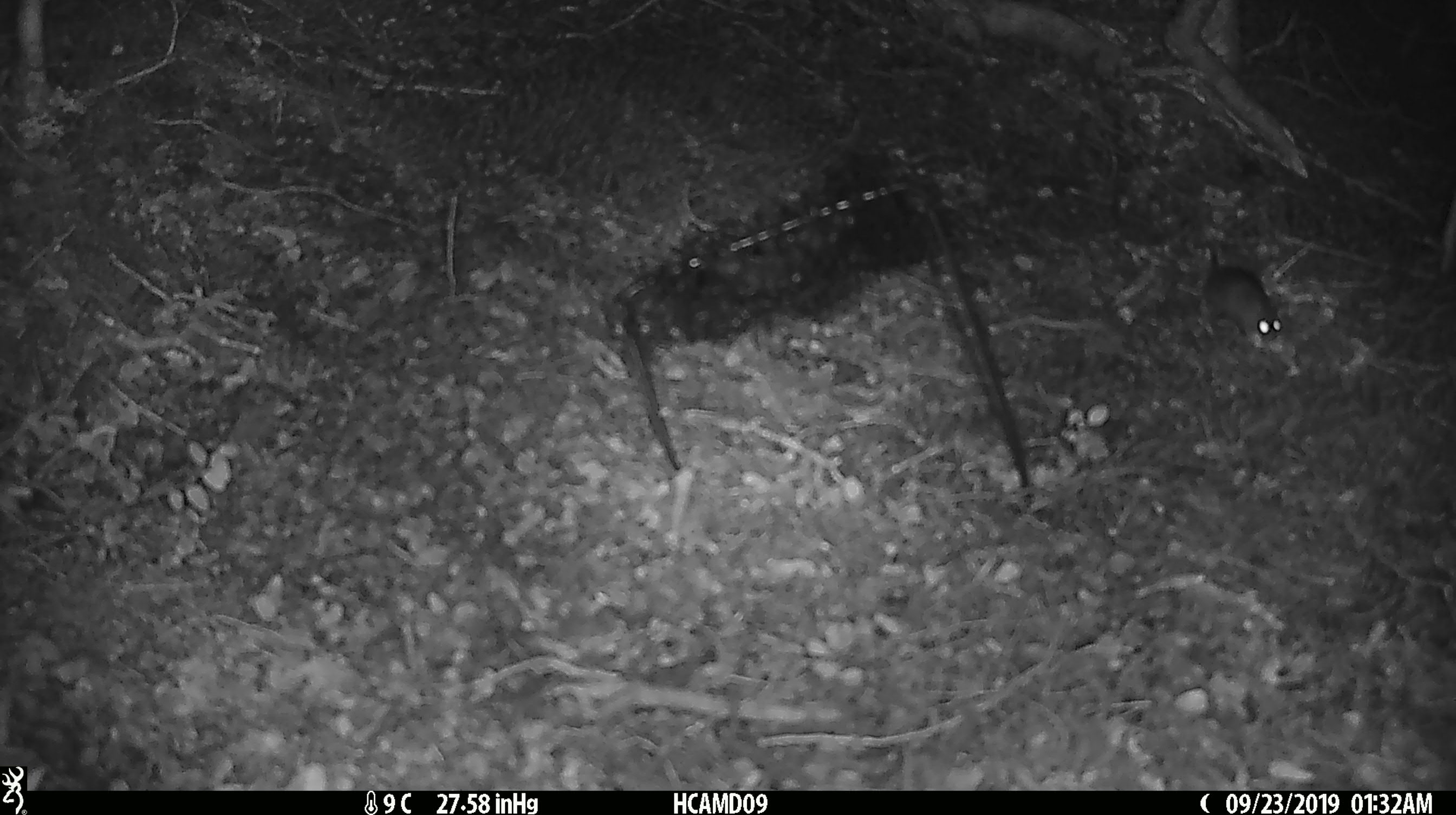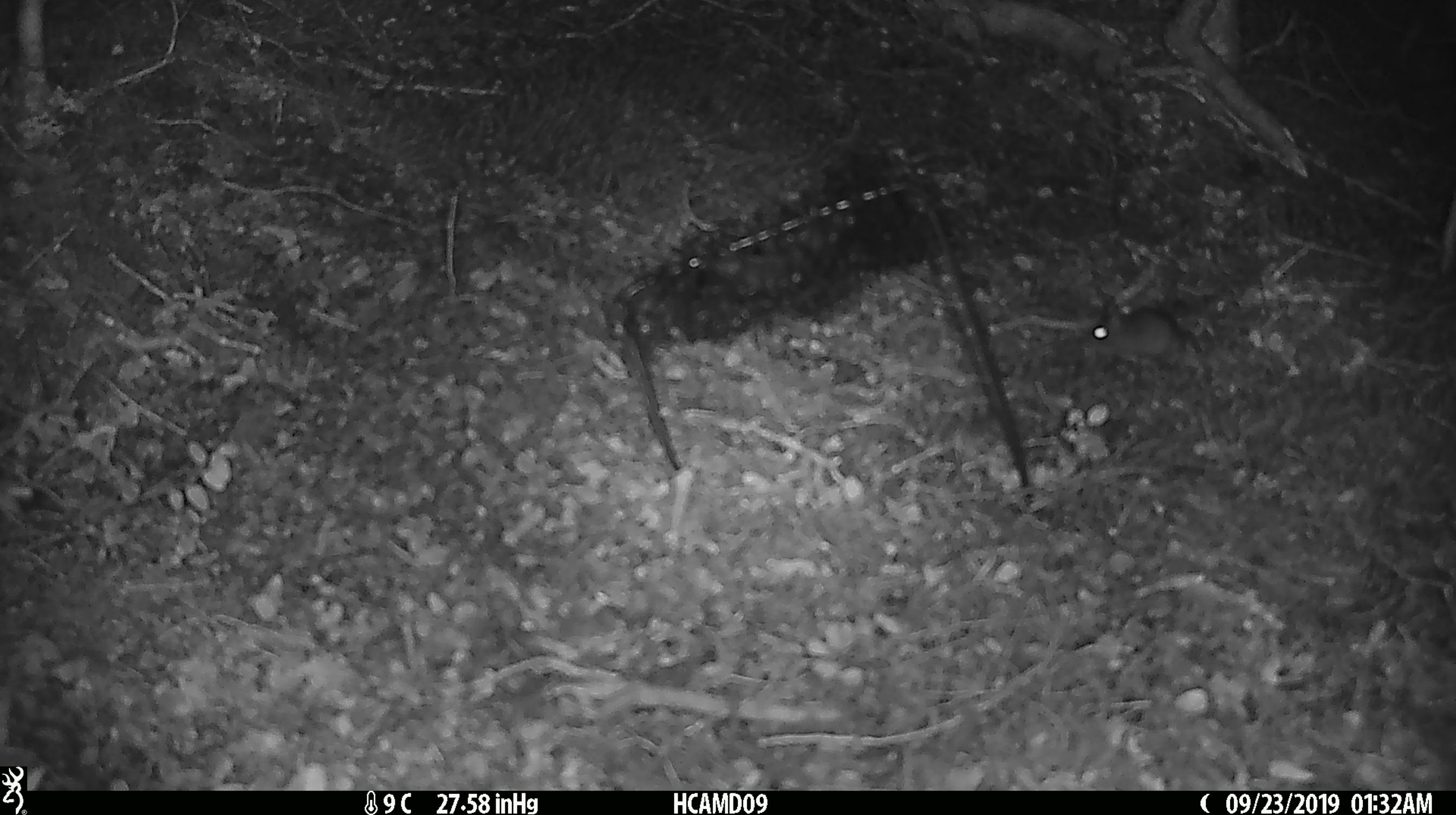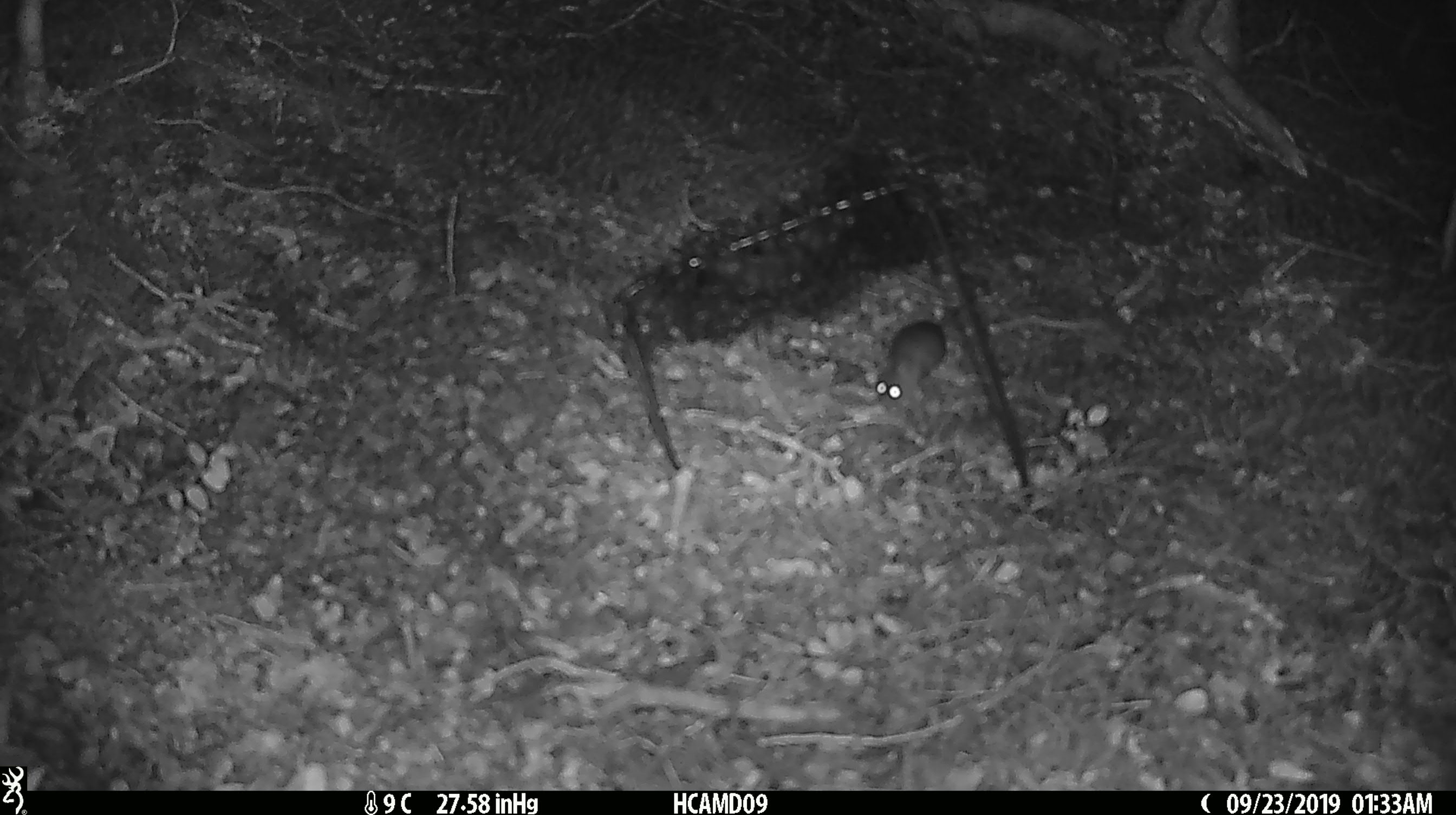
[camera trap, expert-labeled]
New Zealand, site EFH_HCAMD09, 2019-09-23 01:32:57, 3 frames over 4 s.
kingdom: Animalia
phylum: Chordata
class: Mammalia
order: Rodentia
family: Muridae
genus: Mus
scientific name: Mus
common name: mouse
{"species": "mouse (Mus)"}